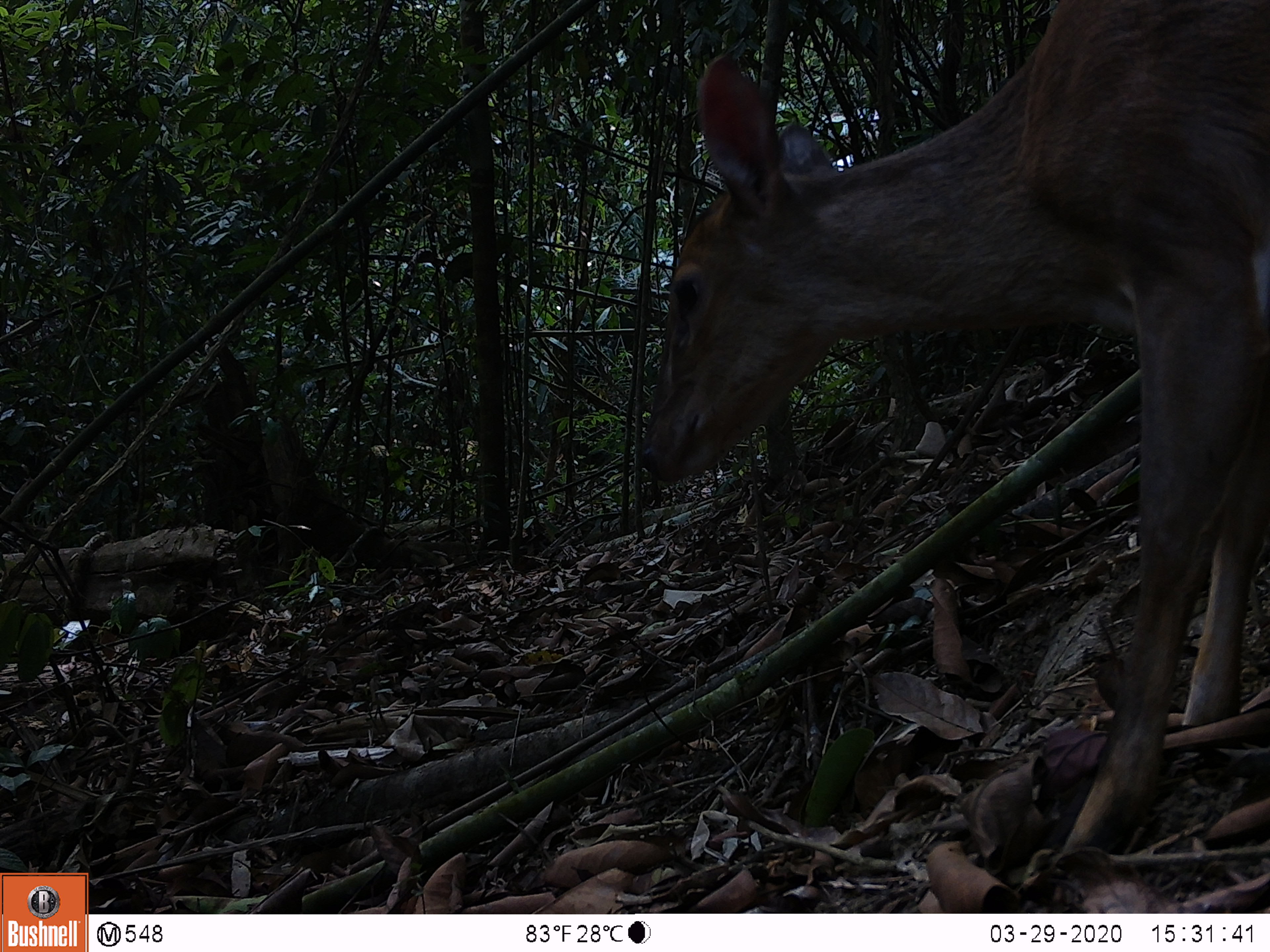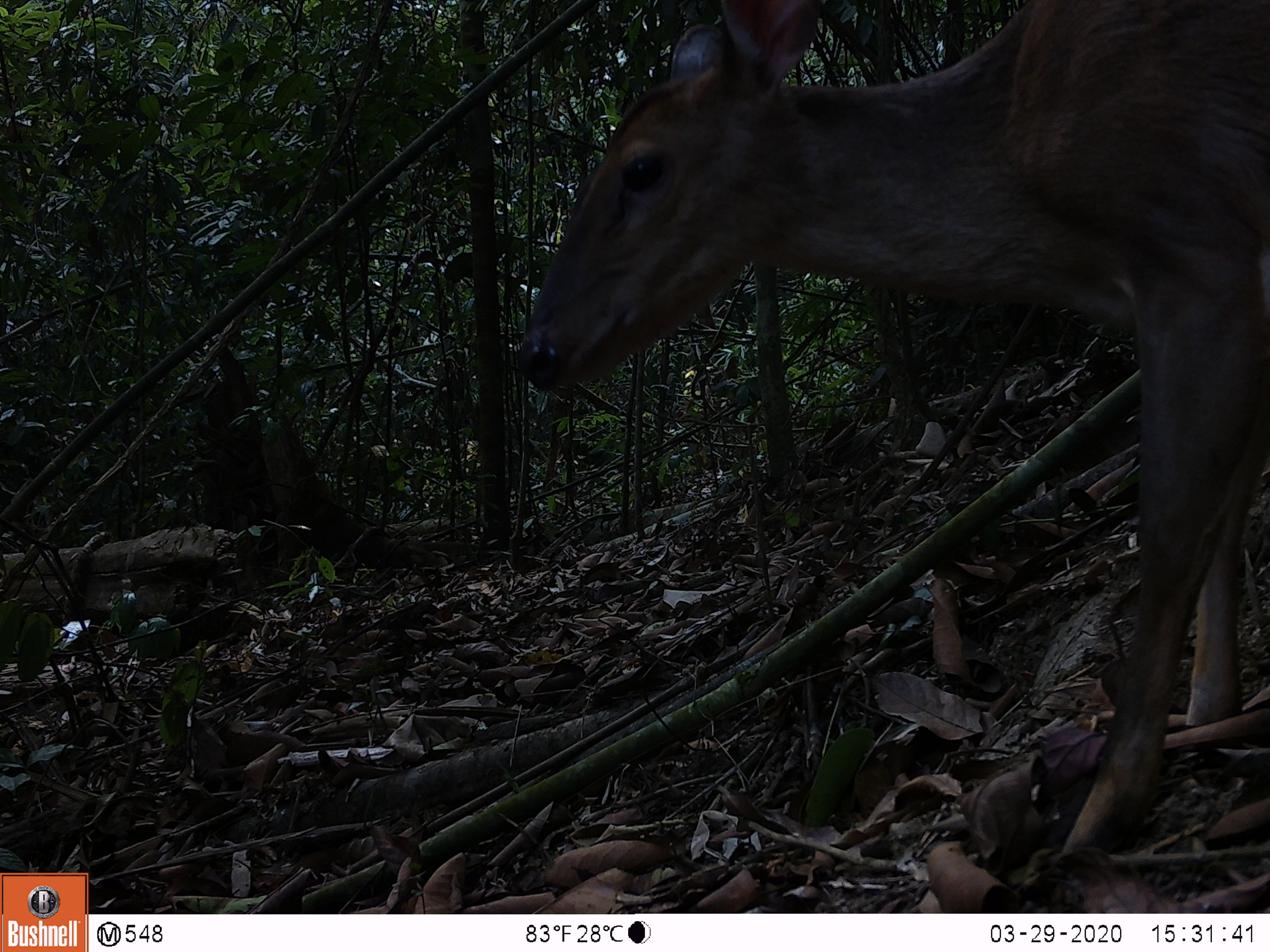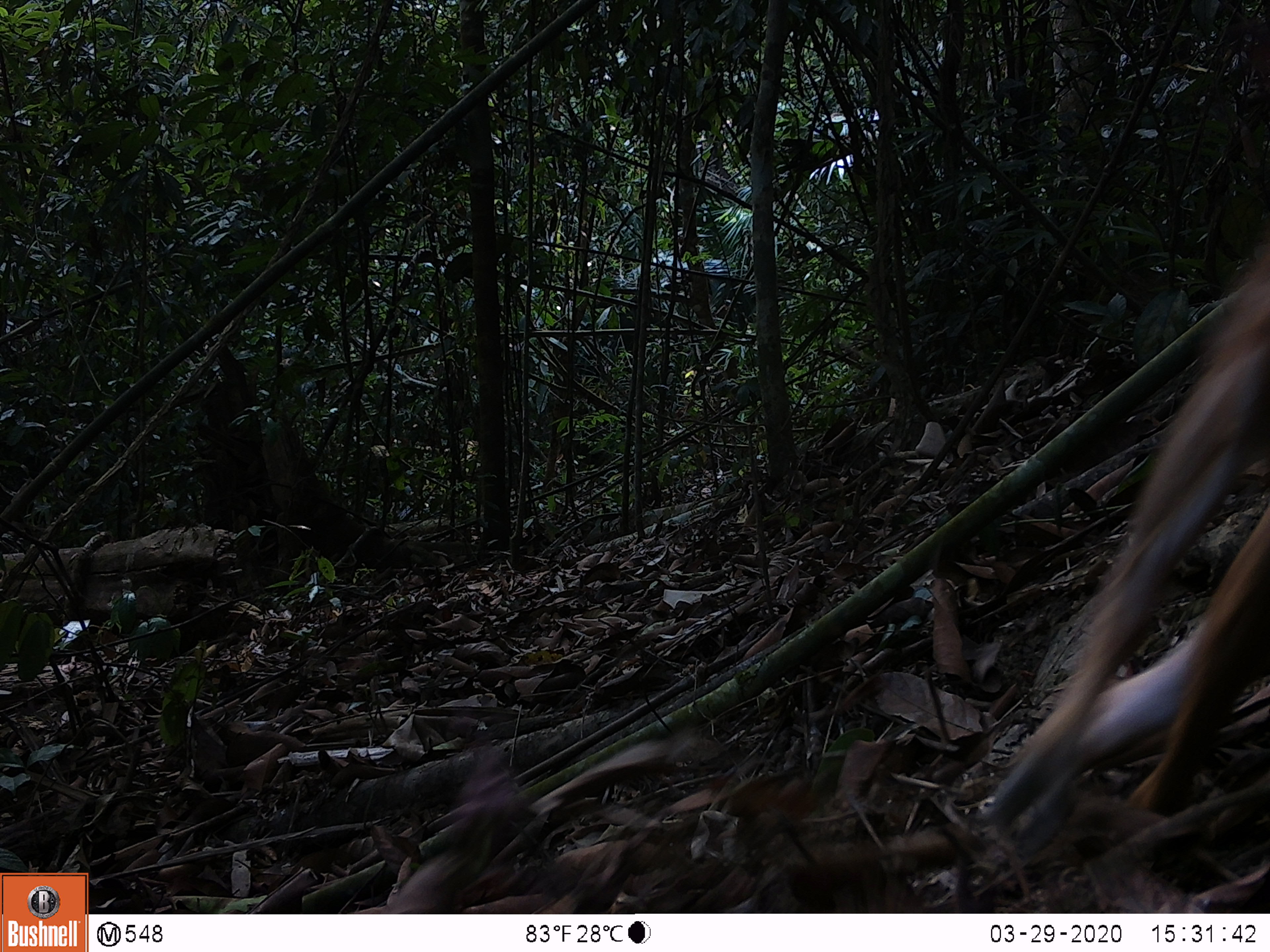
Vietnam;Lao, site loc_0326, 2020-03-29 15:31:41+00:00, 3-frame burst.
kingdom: Animalia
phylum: Chordata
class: Mammalia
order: Artiodactyla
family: Cervidae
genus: Muntiacus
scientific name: Muntiacus vuquangensis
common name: large-antlered muntjac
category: large antlered muntjac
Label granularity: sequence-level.